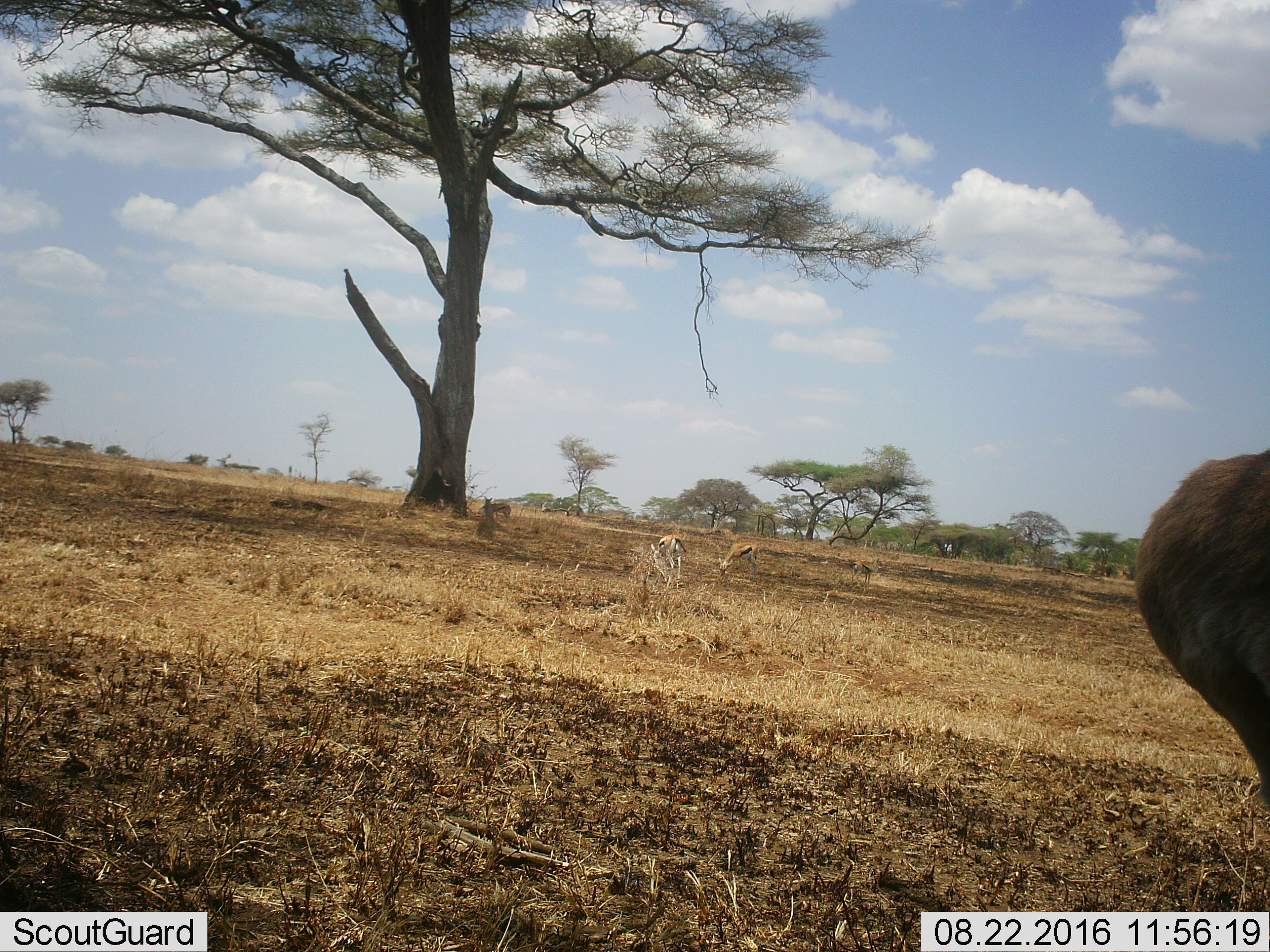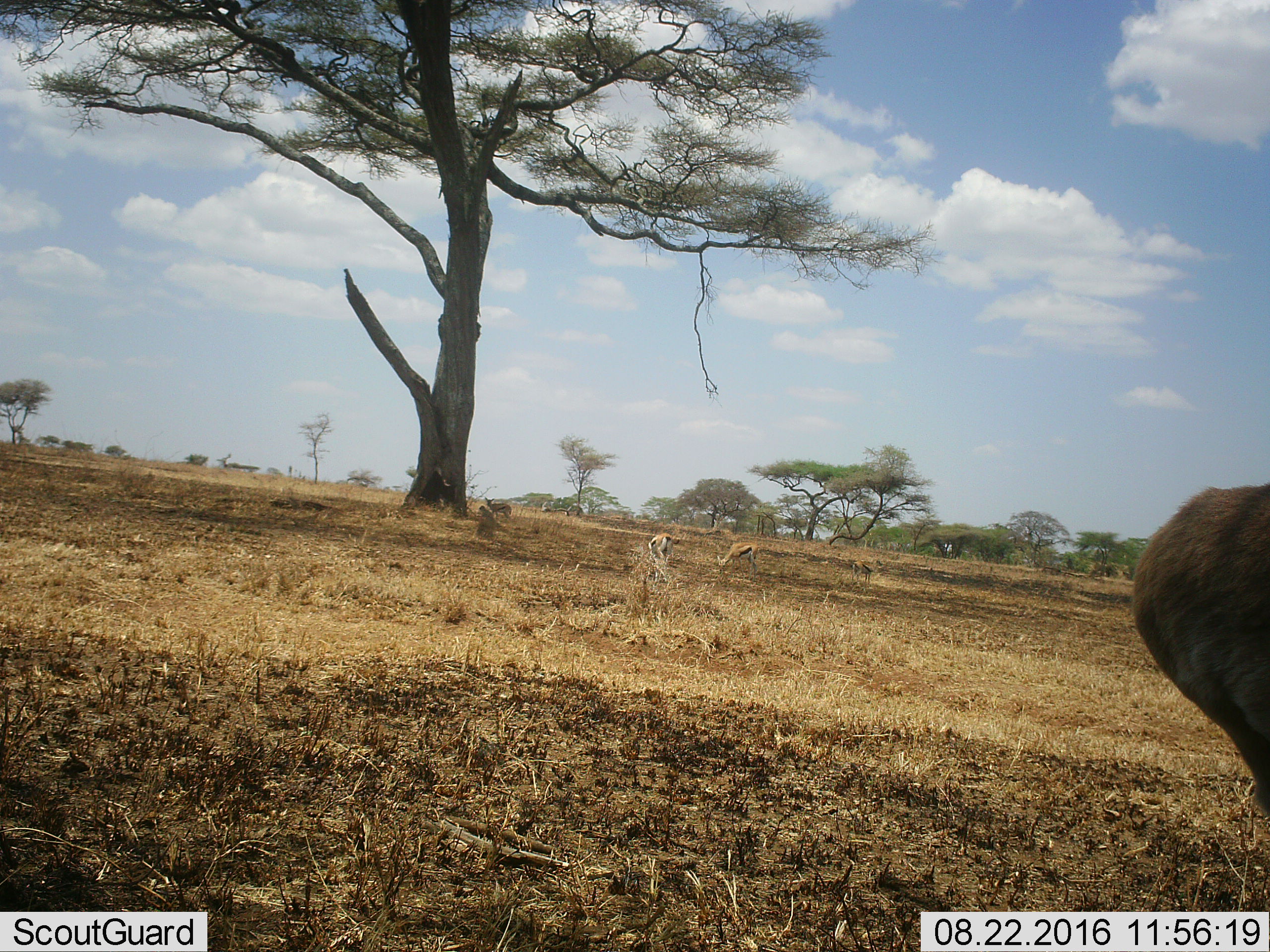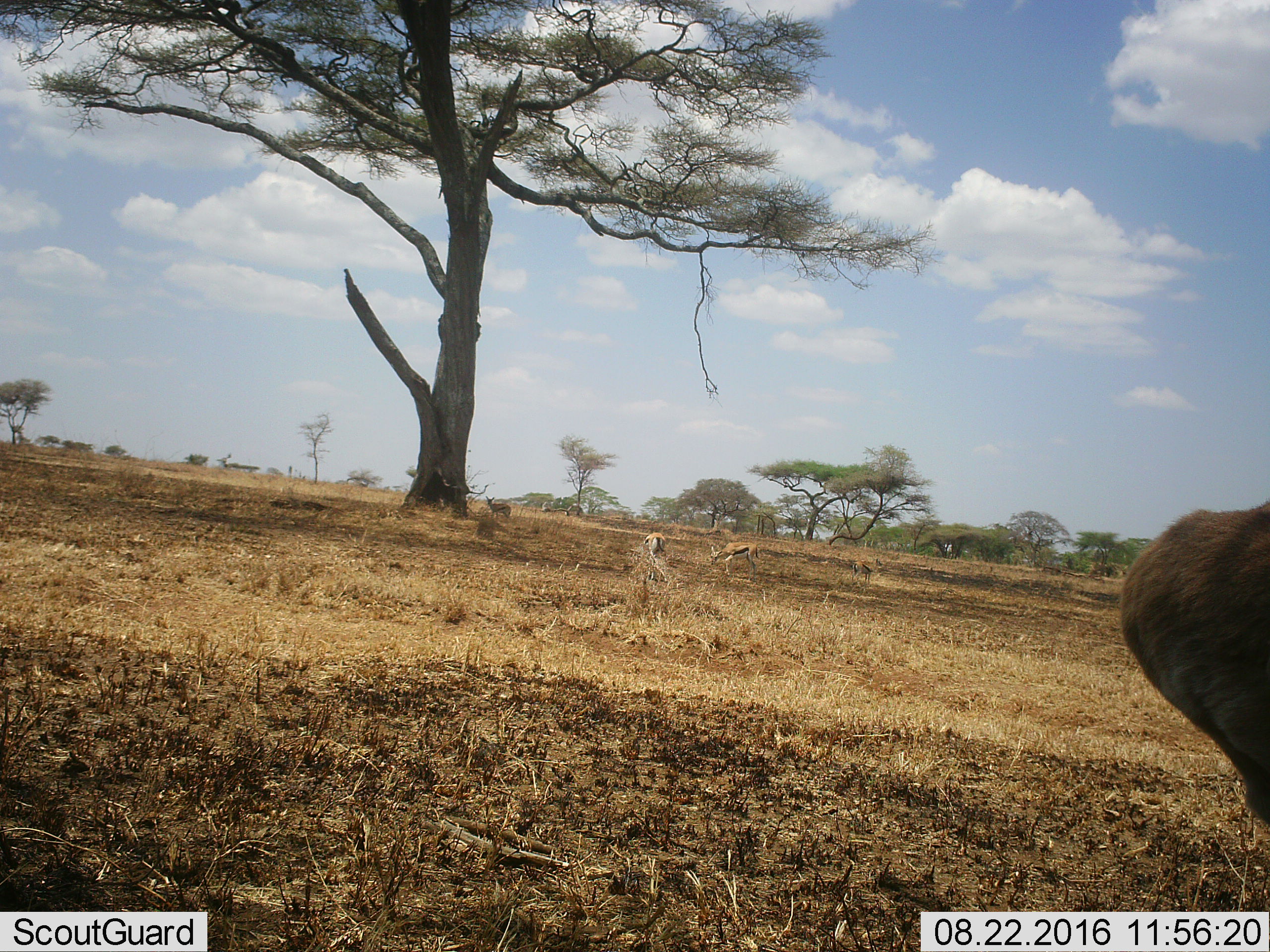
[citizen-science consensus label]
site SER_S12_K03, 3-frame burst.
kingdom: Animalia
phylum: Chordata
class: Mammalia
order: Artiodactyla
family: Bovidae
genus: Eudorcas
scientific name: Eudorcas thomsonii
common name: thomson's gazelle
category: gazellethomsons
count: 4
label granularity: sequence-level